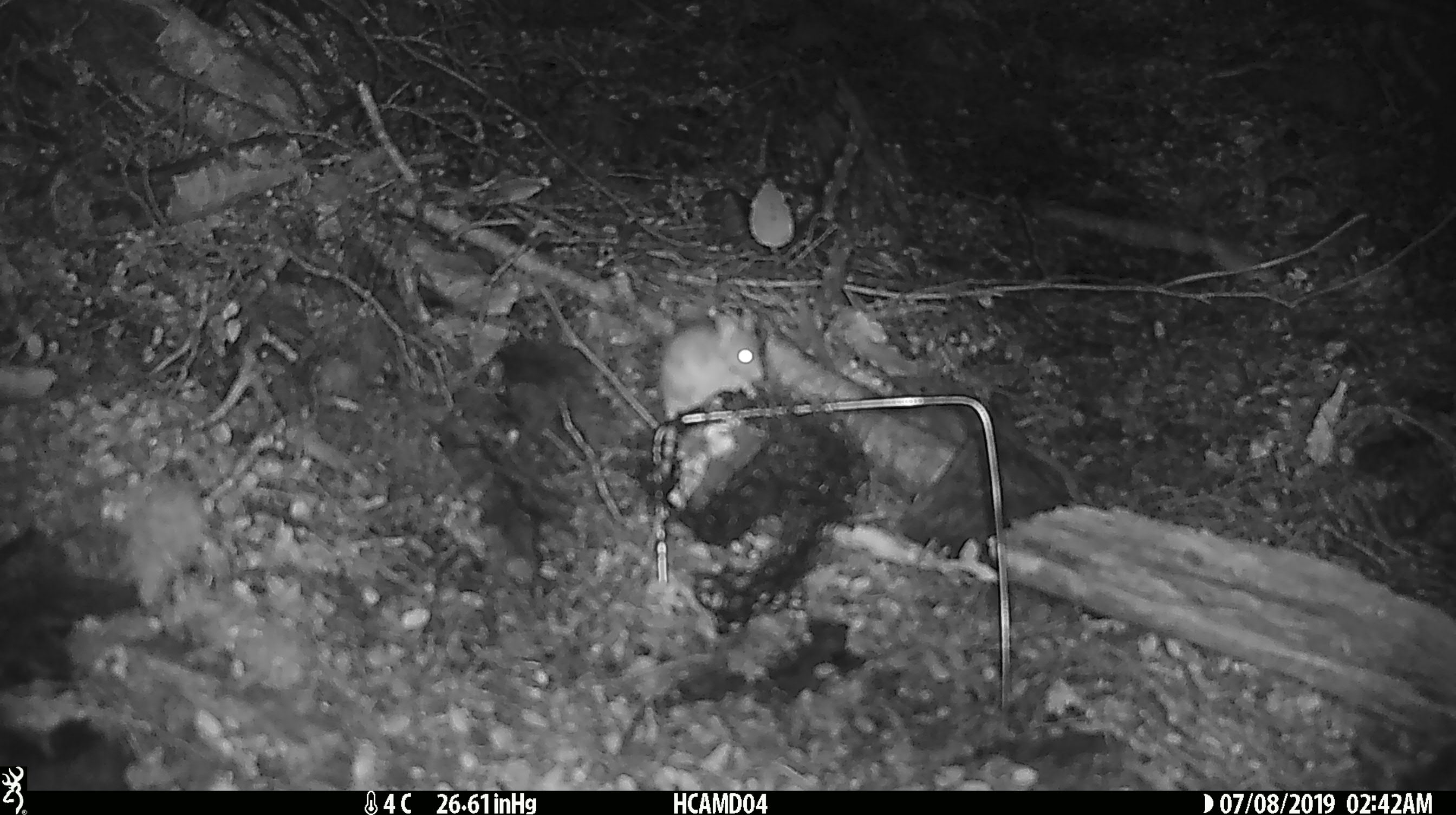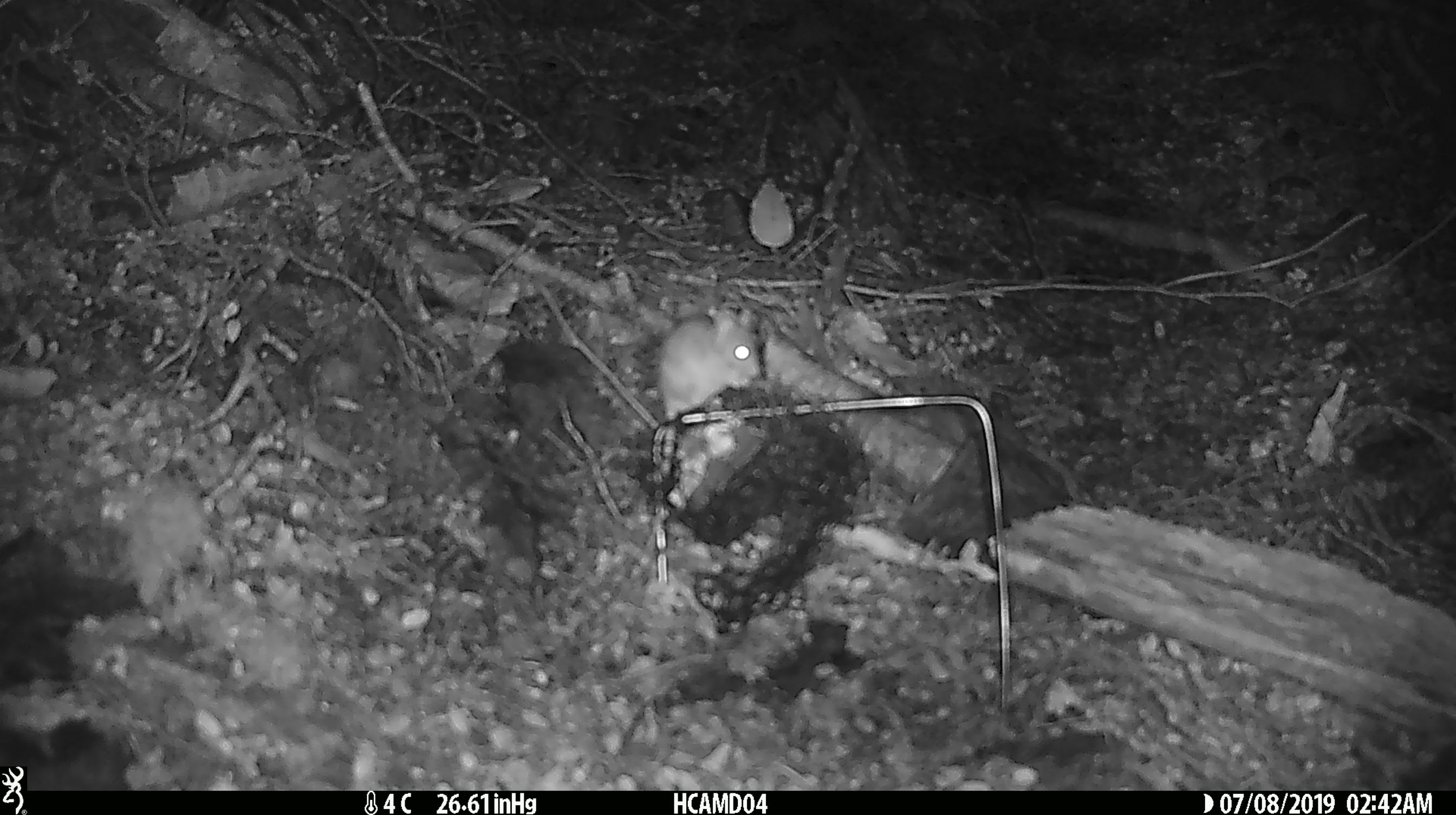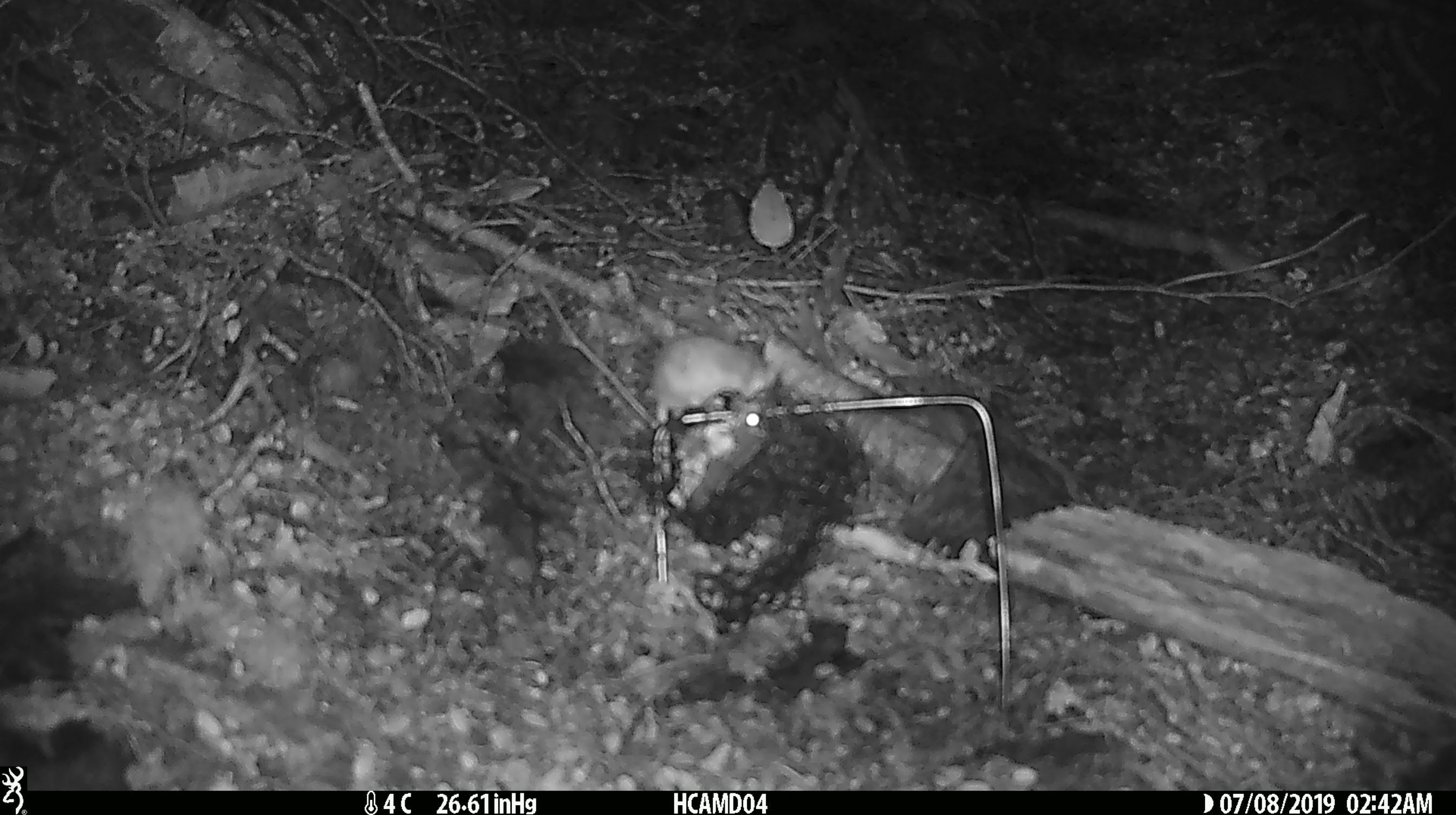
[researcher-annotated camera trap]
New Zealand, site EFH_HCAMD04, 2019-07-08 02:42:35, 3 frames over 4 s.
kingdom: Animalia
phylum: Chordata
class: Mammalia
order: Rodentia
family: Muridae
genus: Mus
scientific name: Mus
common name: mouse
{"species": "mouse (Mus)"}